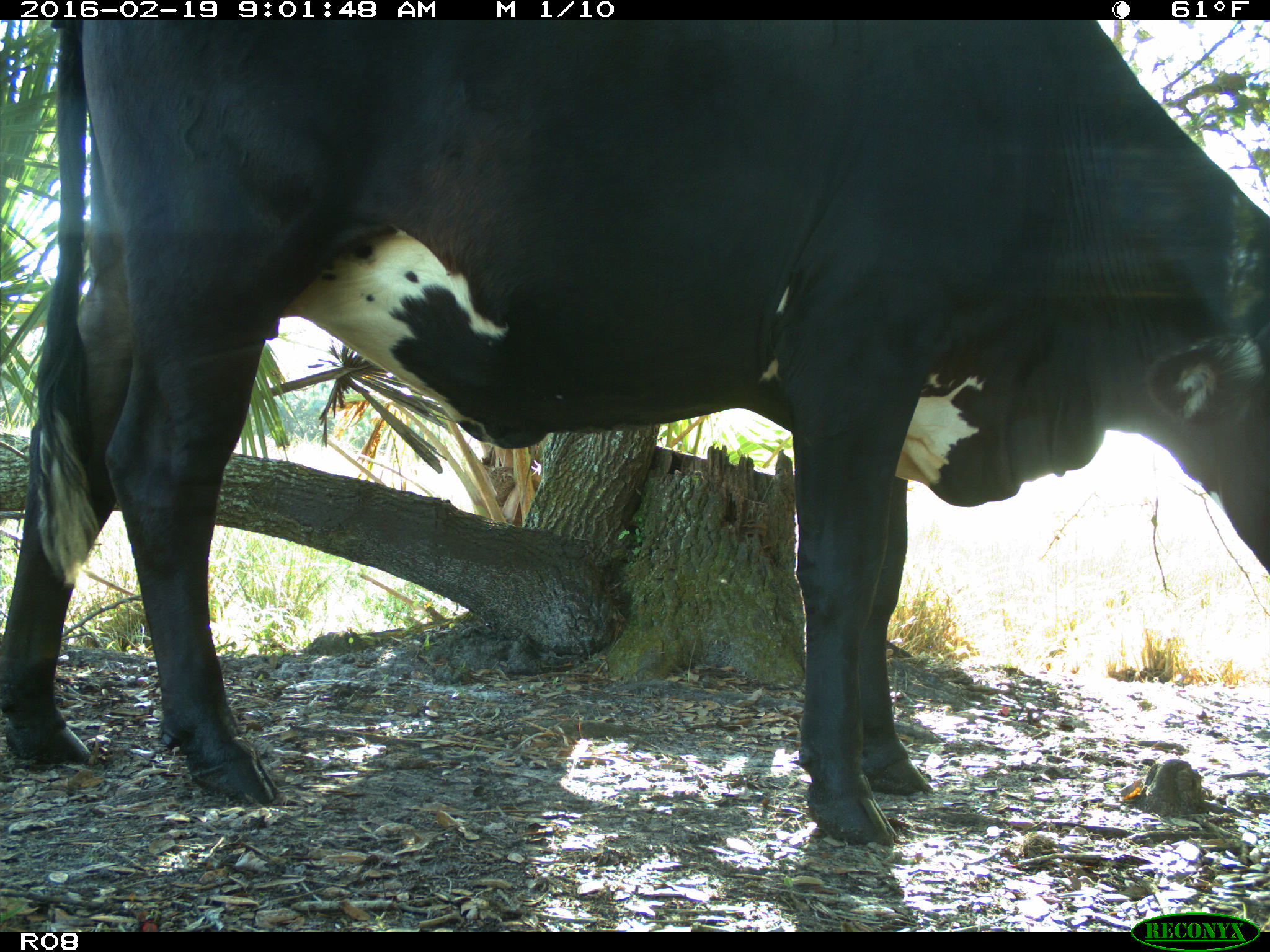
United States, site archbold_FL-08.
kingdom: Animalia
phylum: Chordata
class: Mammalia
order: Artiodactyla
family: Bovidae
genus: Bos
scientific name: Bos taurus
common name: domestic cow